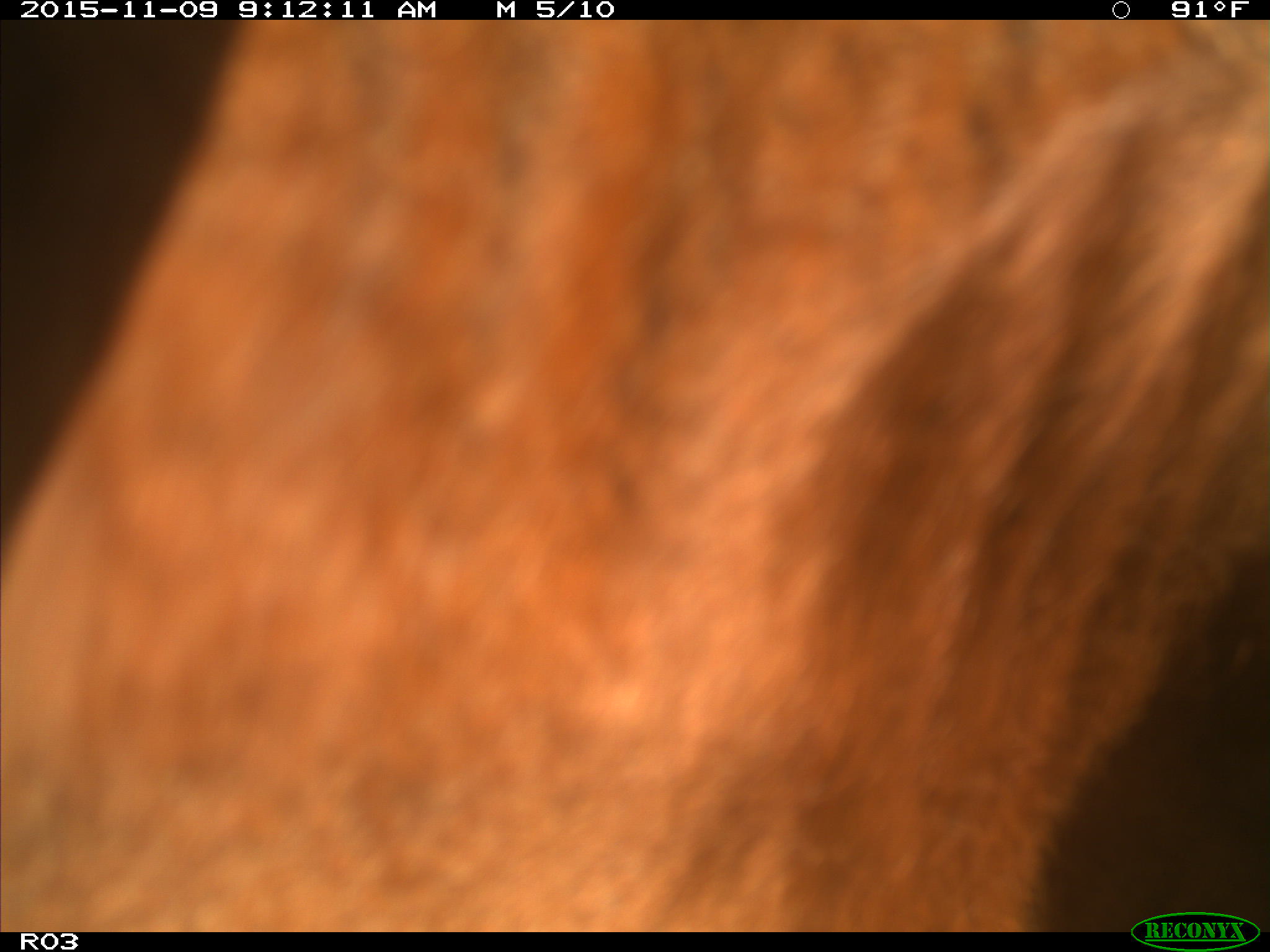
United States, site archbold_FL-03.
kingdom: Animalia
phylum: Chordata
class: Mammalia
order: Artiodactyla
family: Bovidae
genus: Bos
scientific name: Bos taurus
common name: domestic cow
Bos taurus (domestic cow).